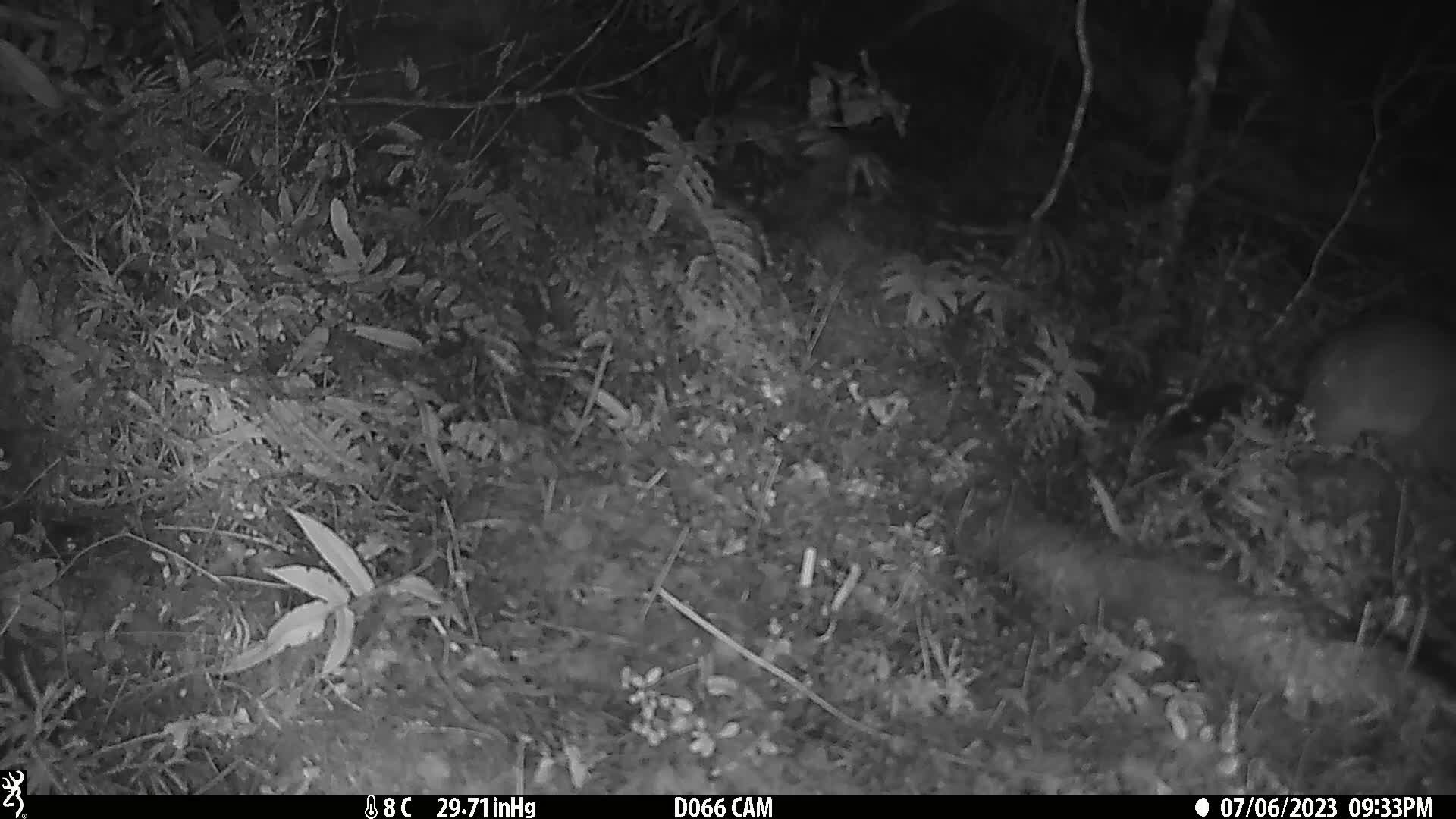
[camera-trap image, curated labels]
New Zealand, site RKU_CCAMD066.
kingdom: Animalia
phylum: Chordata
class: Mammalia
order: Diprotodontia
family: Phalangeridae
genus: Trichosurus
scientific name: Trichosurus vulpecula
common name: common brushtail possum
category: possum